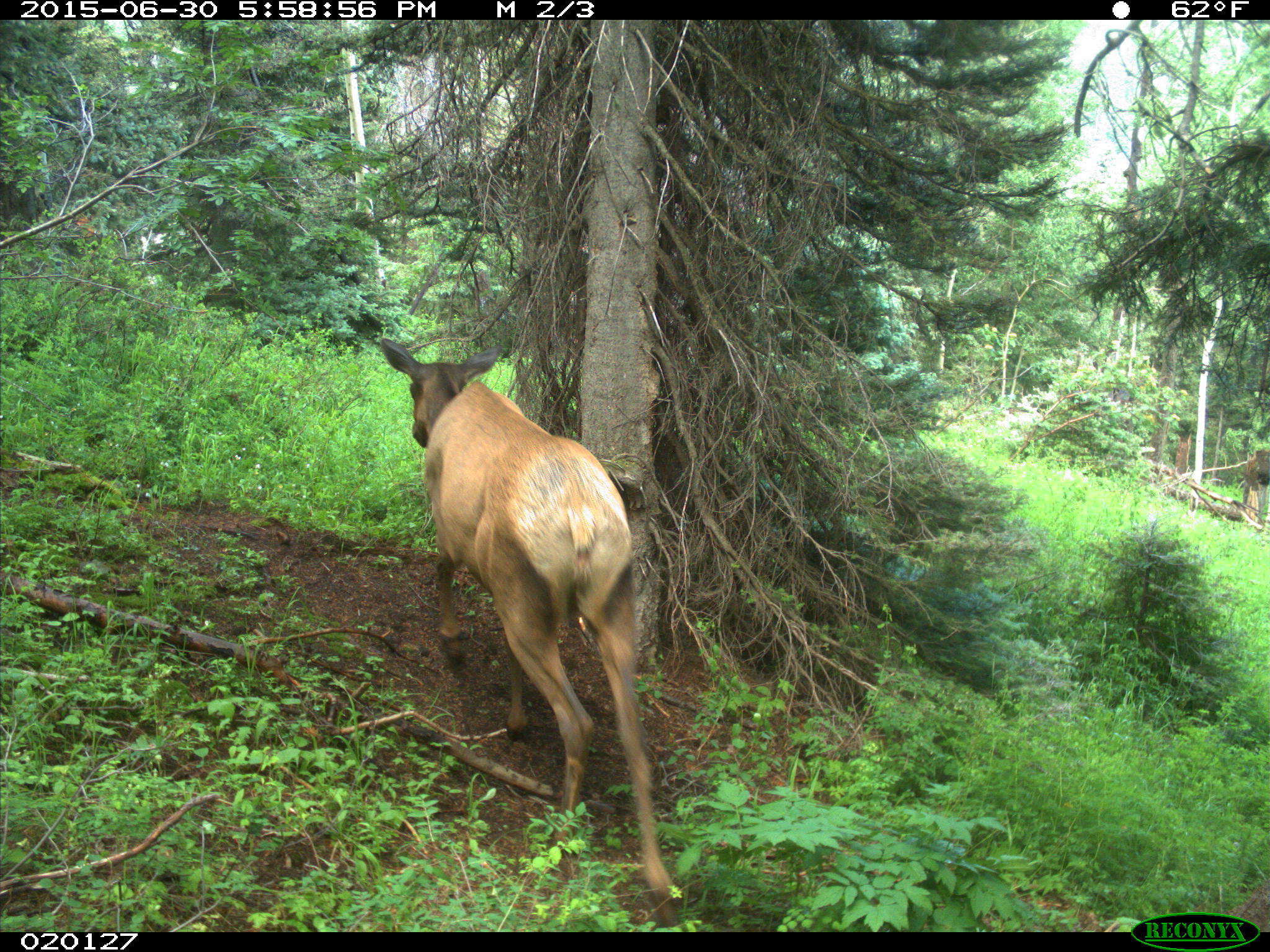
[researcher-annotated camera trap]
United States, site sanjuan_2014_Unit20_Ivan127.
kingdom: Animalia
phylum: Chordata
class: Mammalia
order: Artiodactyla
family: Cervidae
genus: Cervus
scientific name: Cervus elaphus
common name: red deer